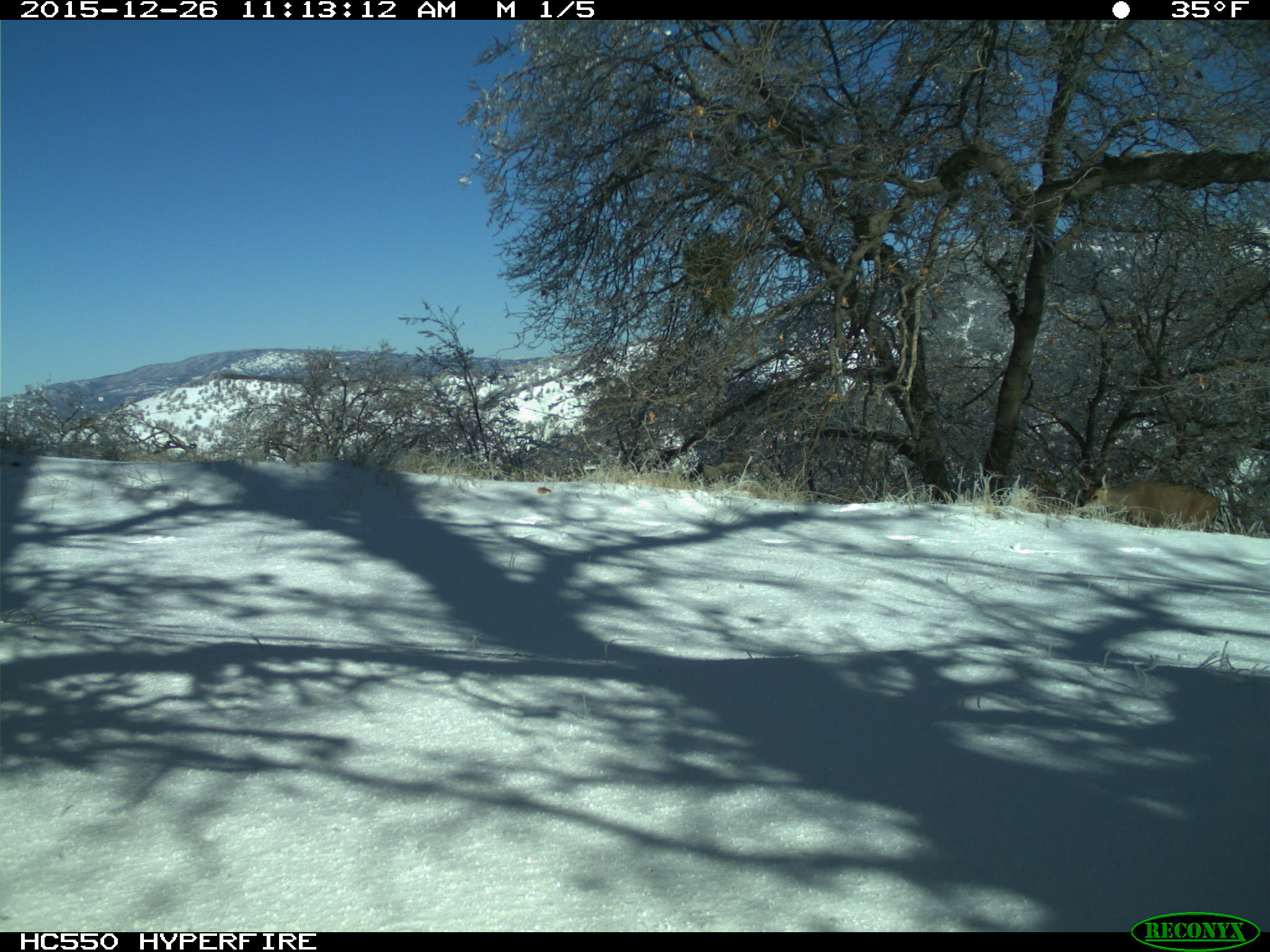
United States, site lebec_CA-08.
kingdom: Animalia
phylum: Chordata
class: Mammalia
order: Artiodactyla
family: Cervidae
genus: Odocoileus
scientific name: Odocoileus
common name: deer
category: unidentified deer